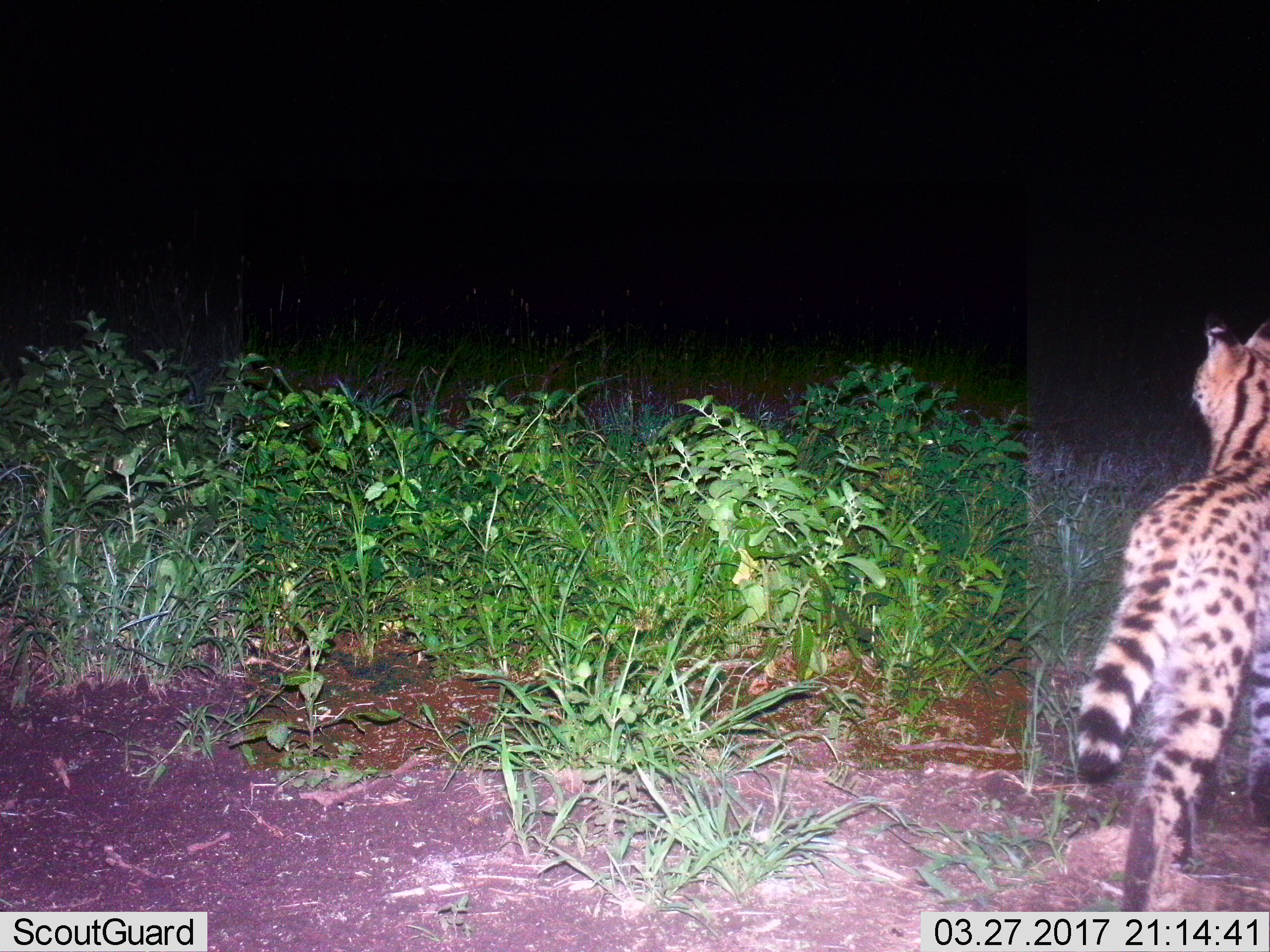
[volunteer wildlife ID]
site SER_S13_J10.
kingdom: Animalia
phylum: Chordata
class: Mammalia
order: Carnivora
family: Felidae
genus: Leptailurus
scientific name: Leptailurus serval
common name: serval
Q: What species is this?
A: Serval (Leptailurus serval).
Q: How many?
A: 1.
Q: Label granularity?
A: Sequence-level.